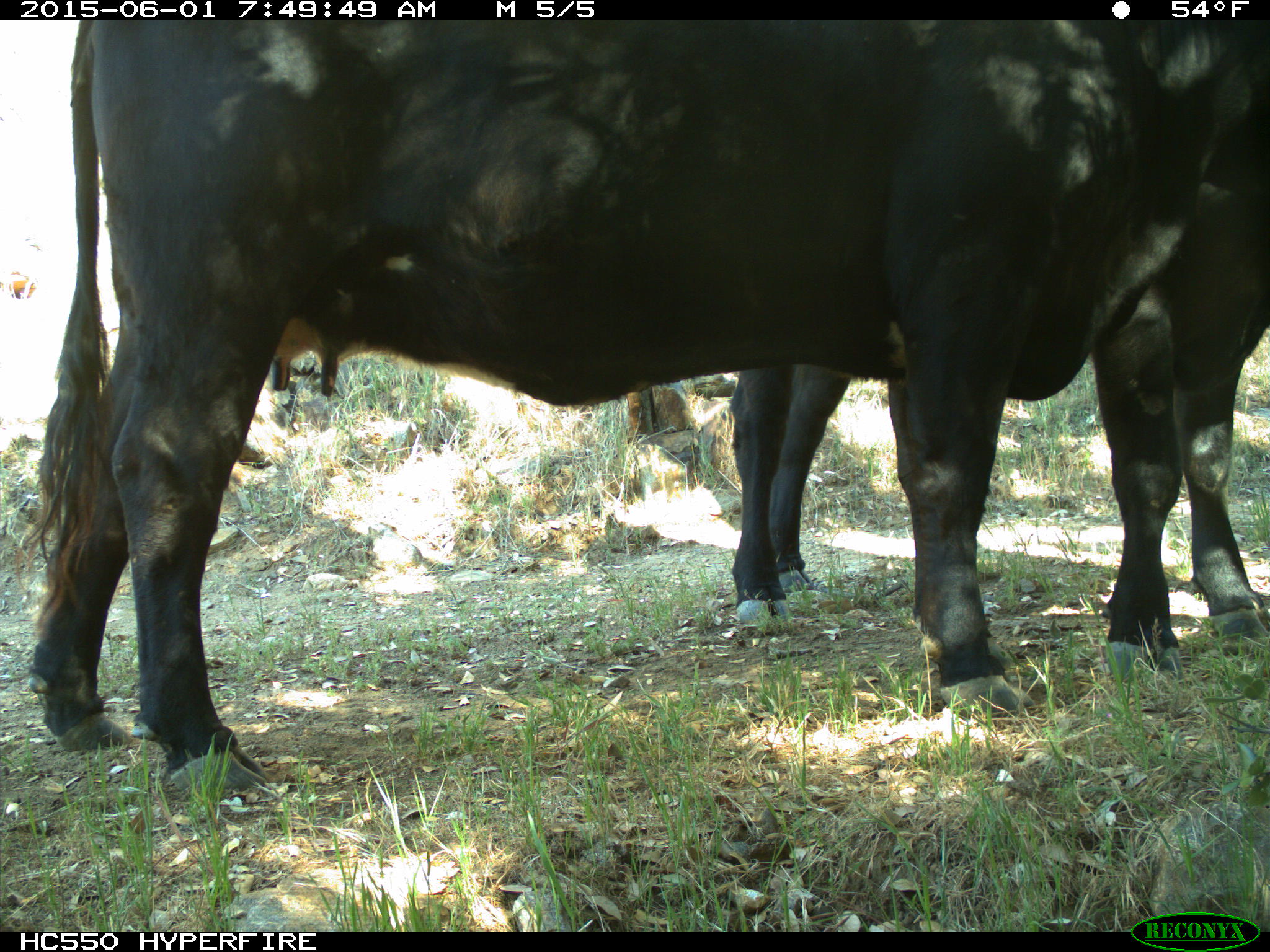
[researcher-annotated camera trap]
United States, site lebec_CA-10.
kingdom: Animalia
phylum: Chordata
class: Mammalia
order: Artiodactyla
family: Bovidae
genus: Bos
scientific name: Bos taurus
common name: domestic cow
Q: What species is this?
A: Bos taurus (domestic cow).